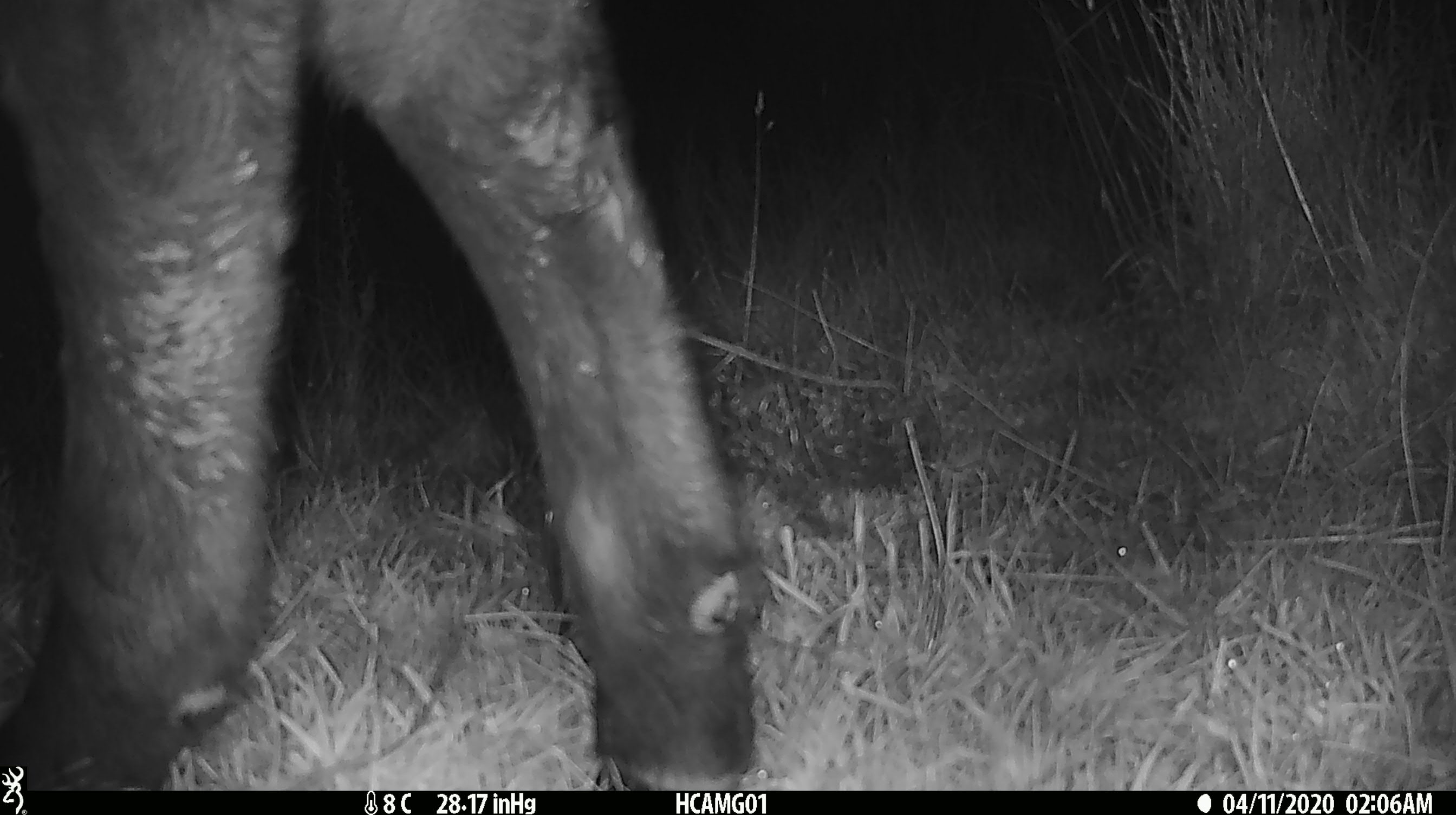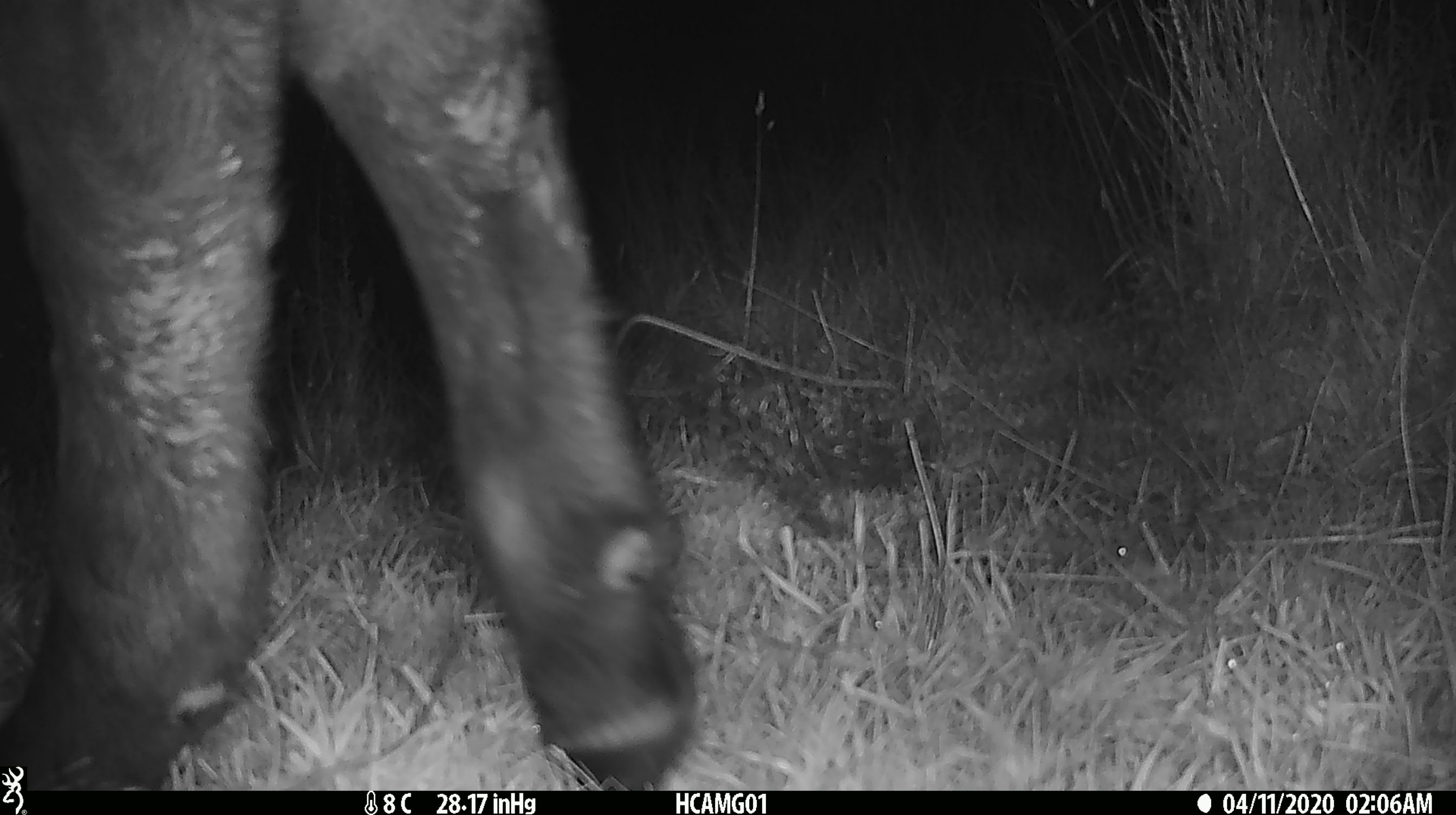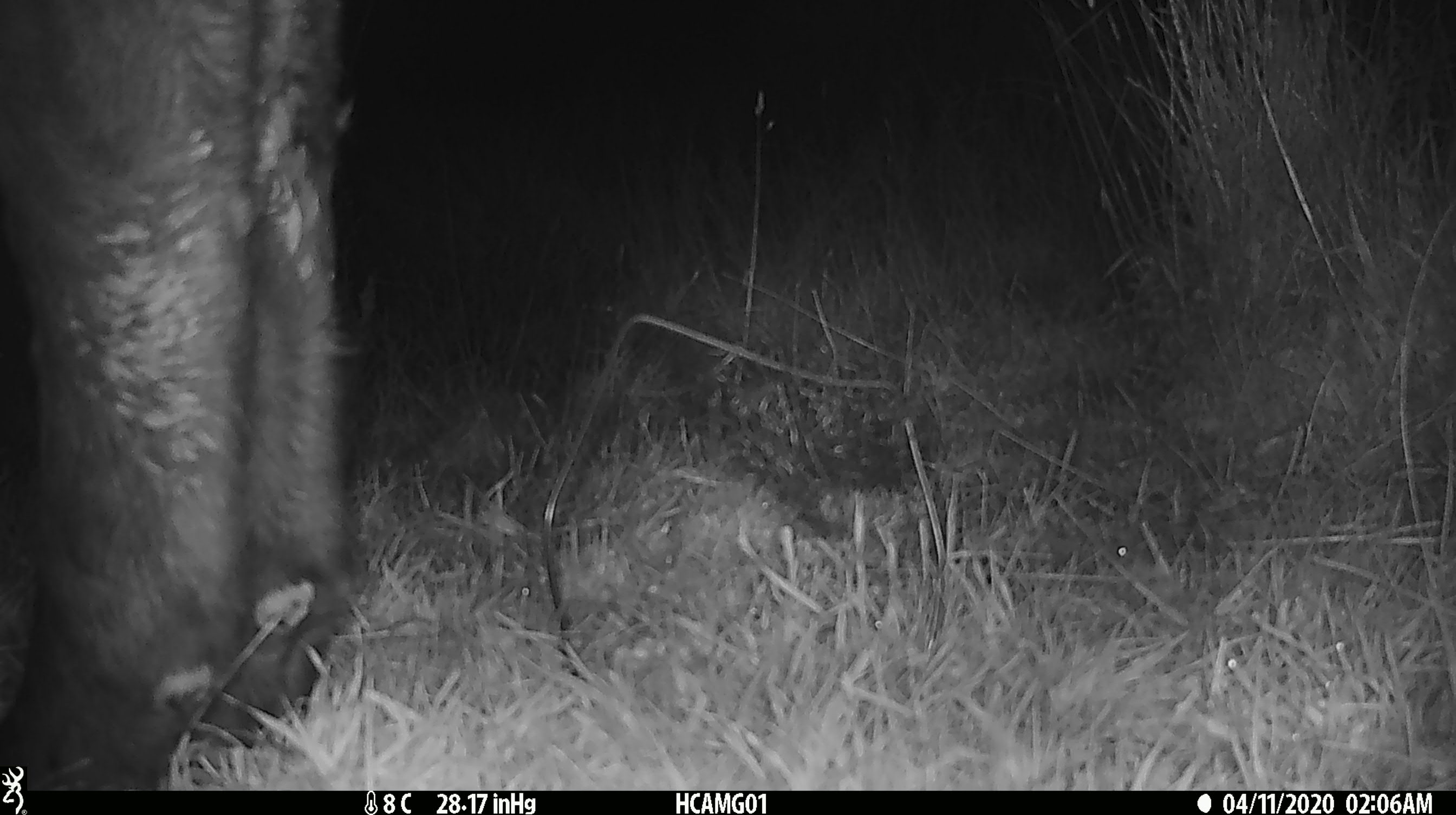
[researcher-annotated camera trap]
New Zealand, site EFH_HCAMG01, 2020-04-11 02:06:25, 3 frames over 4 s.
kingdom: Animalia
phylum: Chordata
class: Mammalia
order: Artiodactyla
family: Bovidae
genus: Bos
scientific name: Bos taurus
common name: domestic cow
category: cow